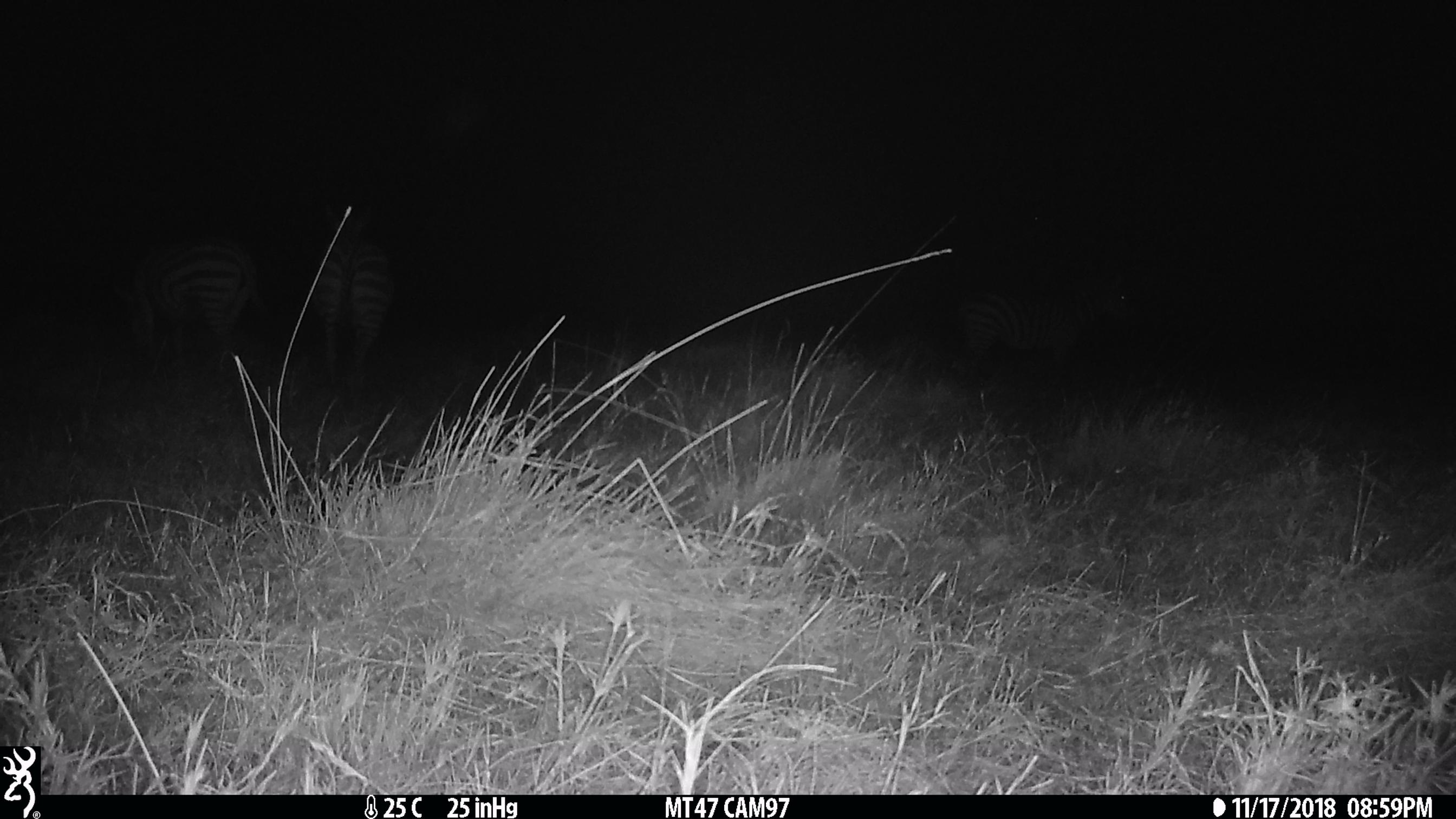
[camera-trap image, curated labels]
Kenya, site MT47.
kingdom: Animalia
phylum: Chordata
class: Mammalia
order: Perissodactyla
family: Equidae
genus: Equus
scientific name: Equus quagga burchellii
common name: burchell's zebra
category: zebra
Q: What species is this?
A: Zebra (burchell's zebra) (Equus quagga burchellii).